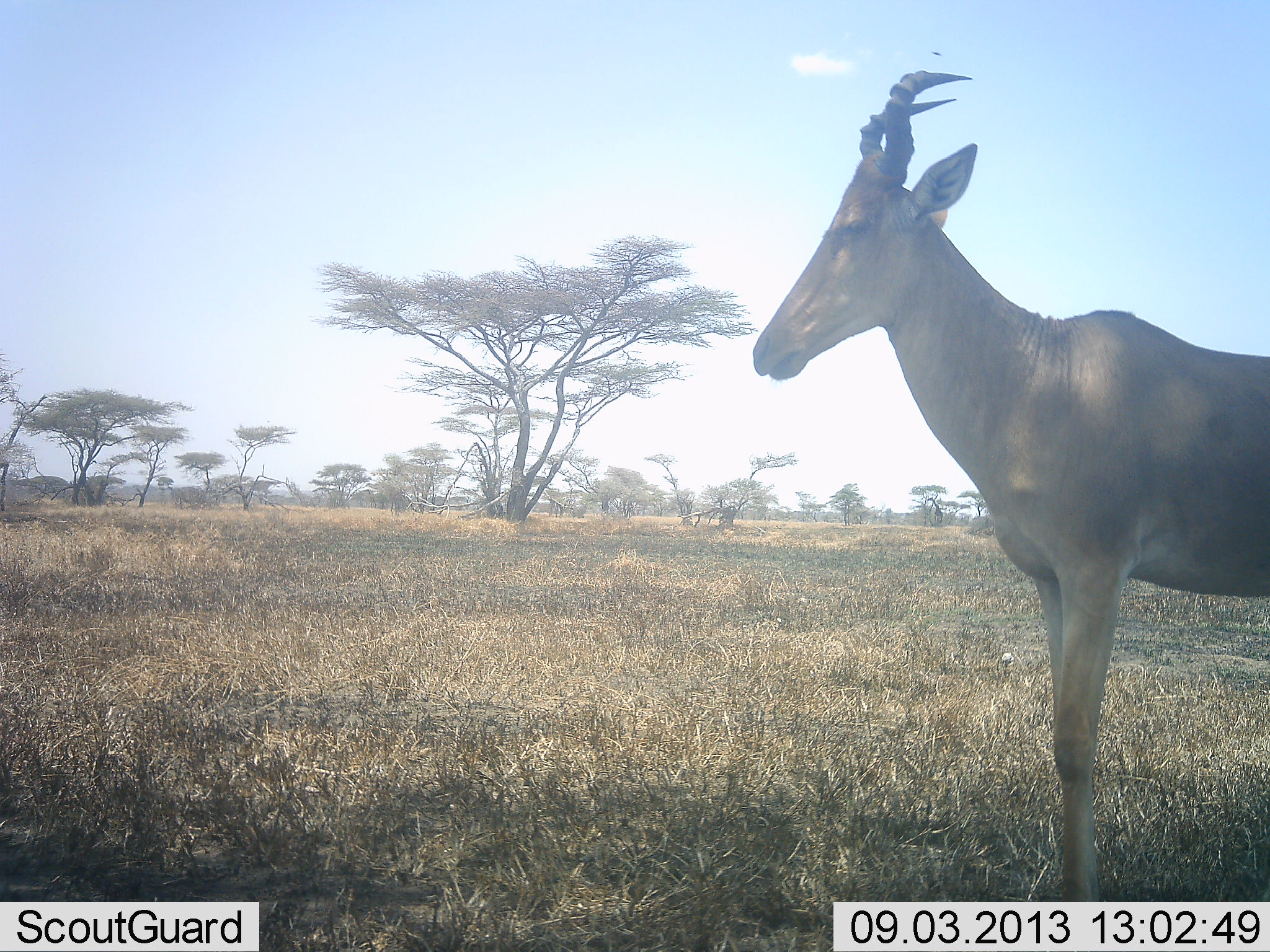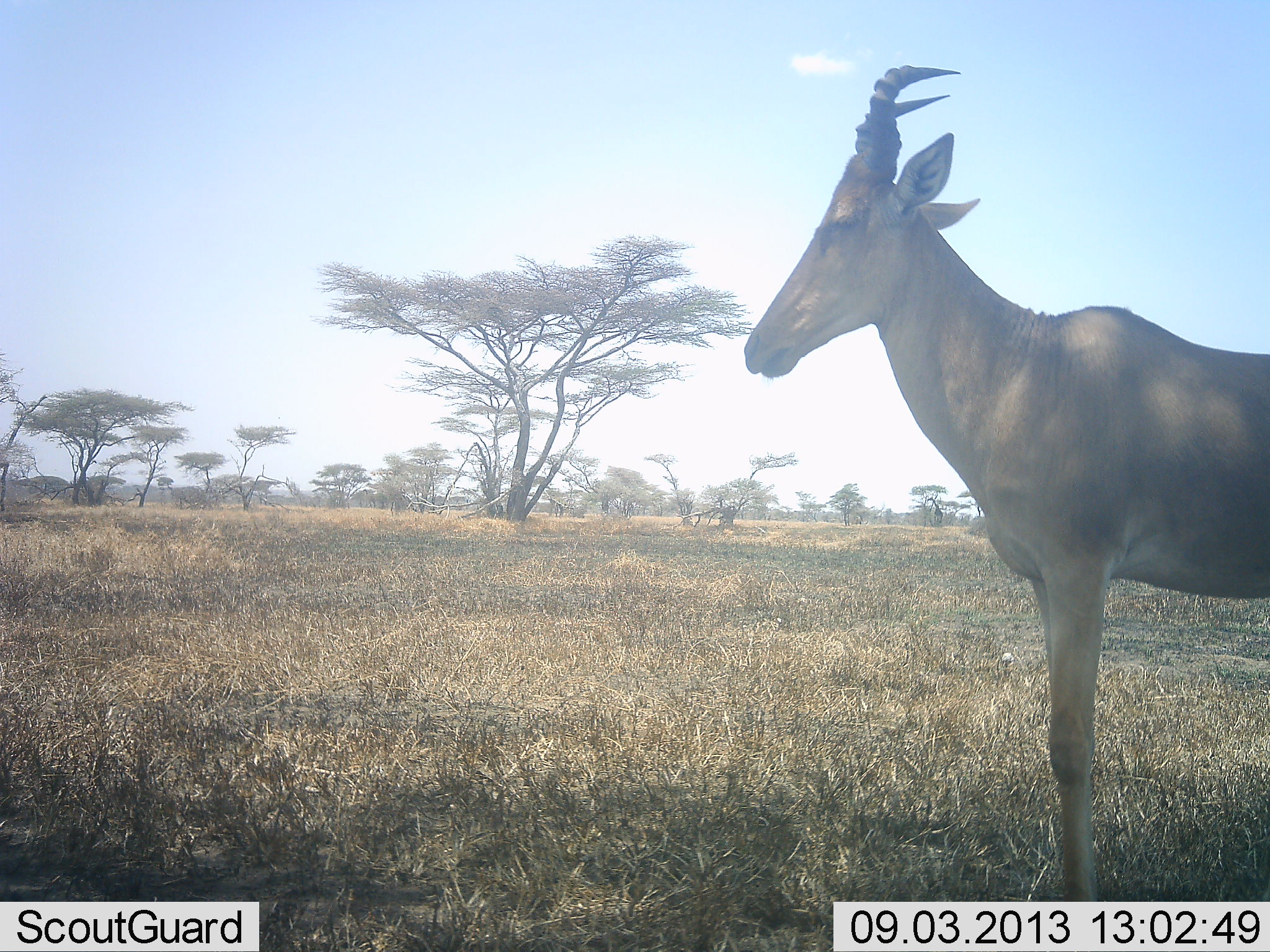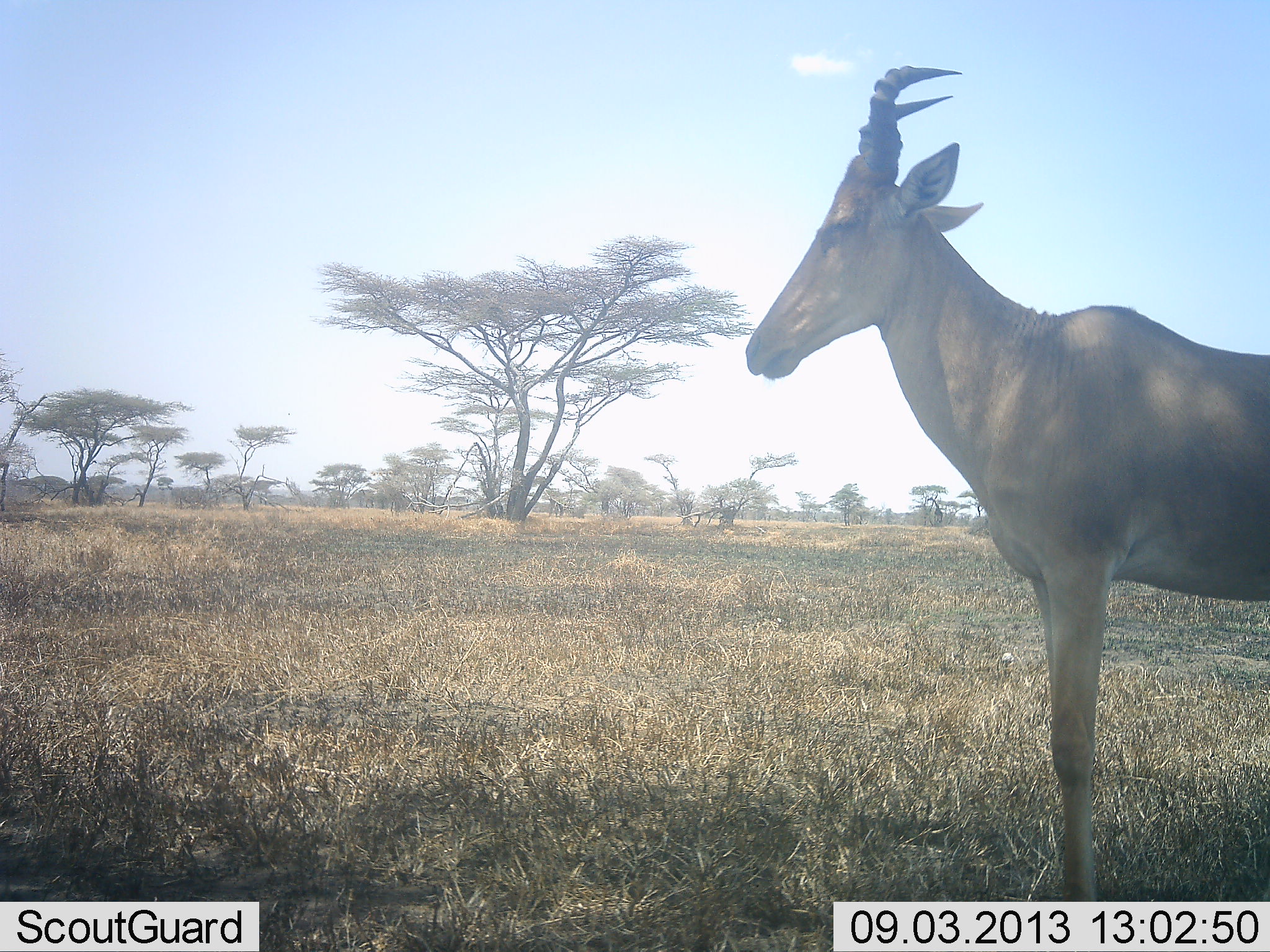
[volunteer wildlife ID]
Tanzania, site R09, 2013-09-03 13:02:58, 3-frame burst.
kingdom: Animalia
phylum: Chordata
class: Mammalia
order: Artiodactyla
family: Bovidae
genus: Alcelaphus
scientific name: Alcelaphus buselaphus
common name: hartebeest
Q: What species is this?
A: Hartebeest (Alcelaphus buselaphus).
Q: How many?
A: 1.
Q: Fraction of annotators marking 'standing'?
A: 90%.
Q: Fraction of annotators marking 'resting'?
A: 5%.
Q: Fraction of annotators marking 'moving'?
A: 10%.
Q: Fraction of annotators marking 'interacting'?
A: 0%.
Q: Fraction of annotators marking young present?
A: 0%.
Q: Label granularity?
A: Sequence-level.